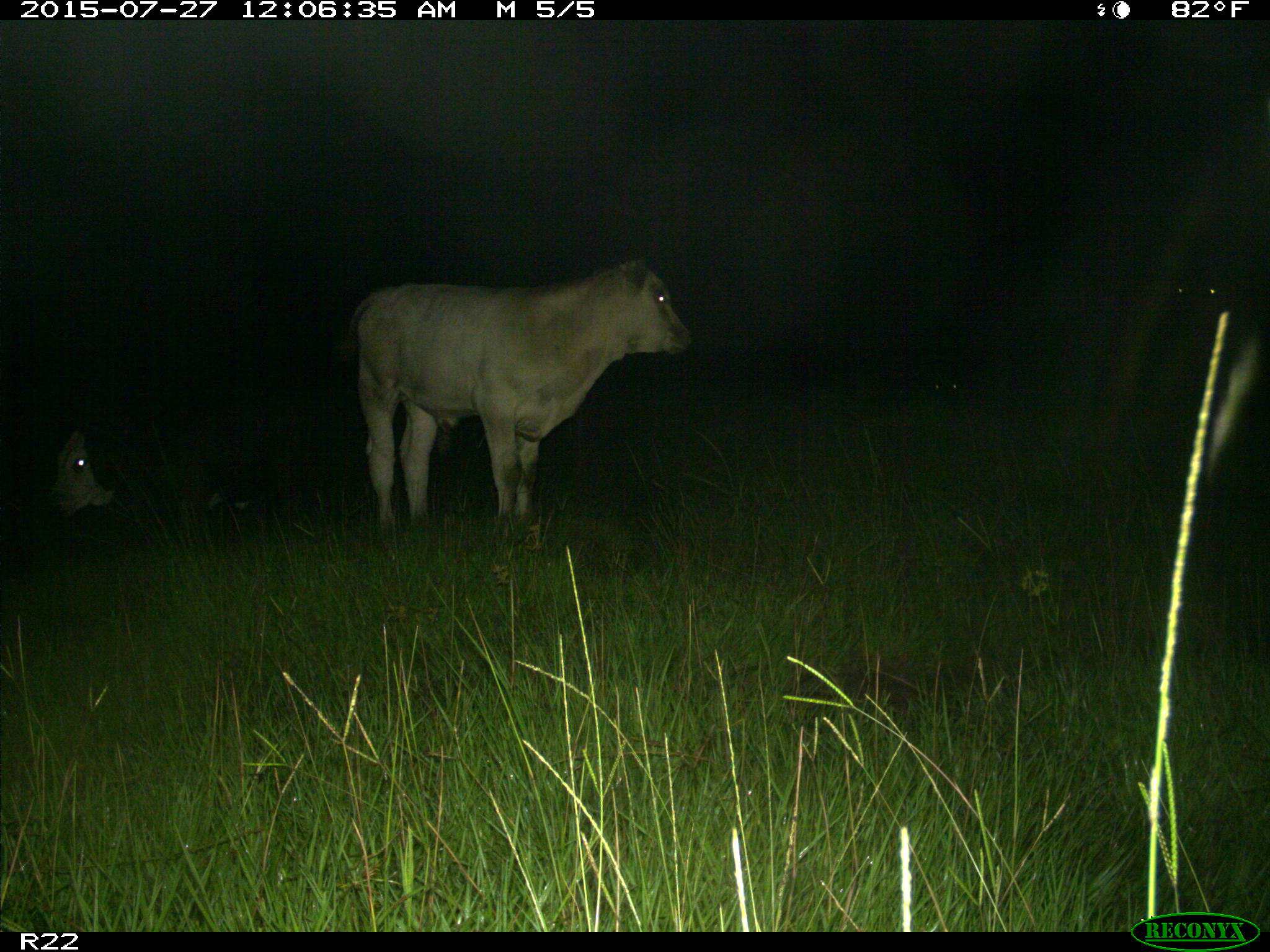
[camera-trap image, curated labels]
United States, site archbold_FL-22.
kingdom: Animalia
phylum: Chordata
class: Mammalia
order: Artiodactyla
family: Bovidae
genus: Bos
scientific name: Bos taurus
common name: domestic cow